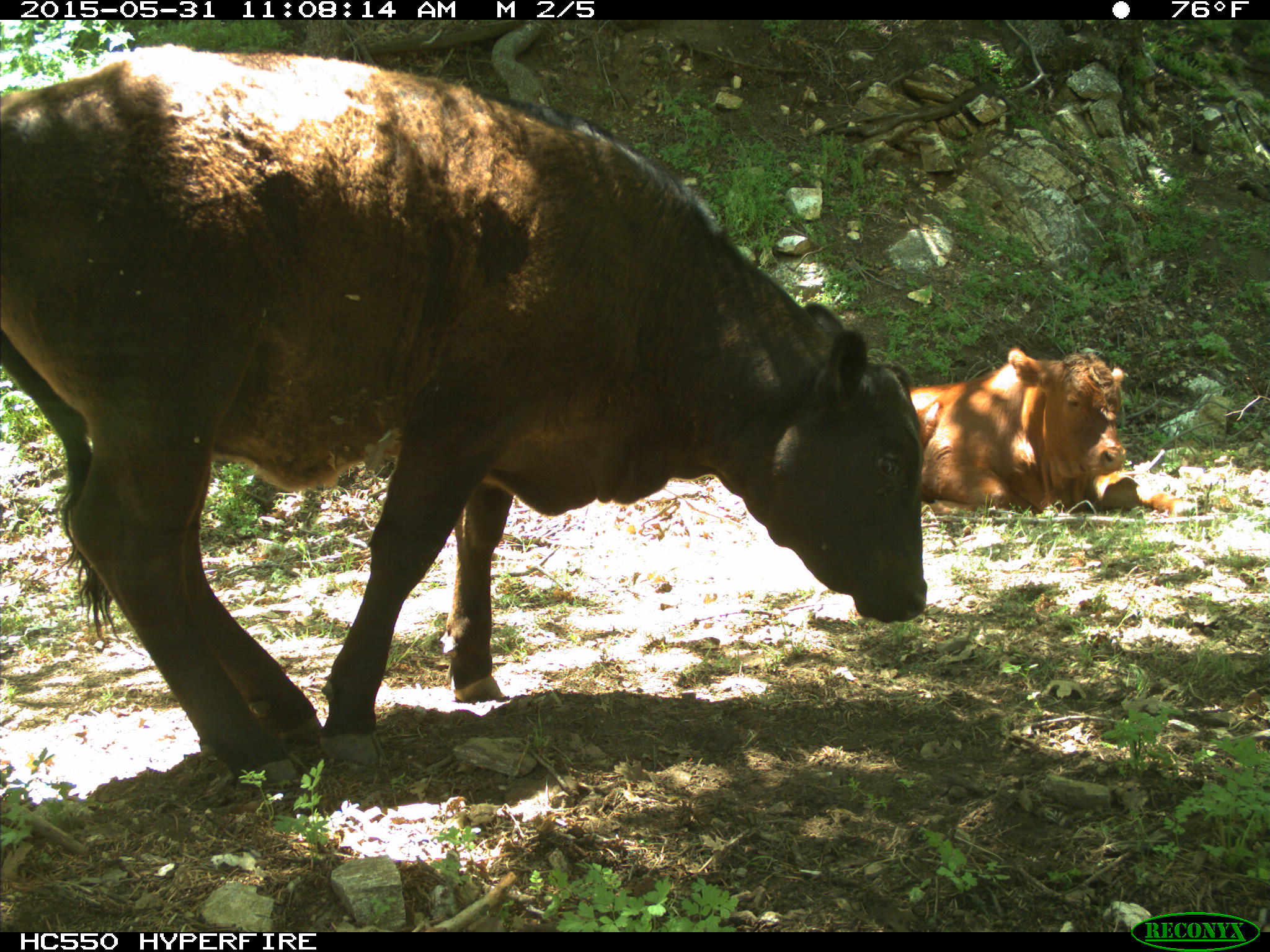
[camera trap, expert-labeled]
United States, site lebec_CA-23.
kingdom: Animalia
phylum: Chordata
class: Mammalia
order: Artiodactyla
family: Bovidae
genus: Bos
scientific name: Bos taurus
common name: domestic cow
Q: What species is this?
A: Bos taurus (domestic cow).